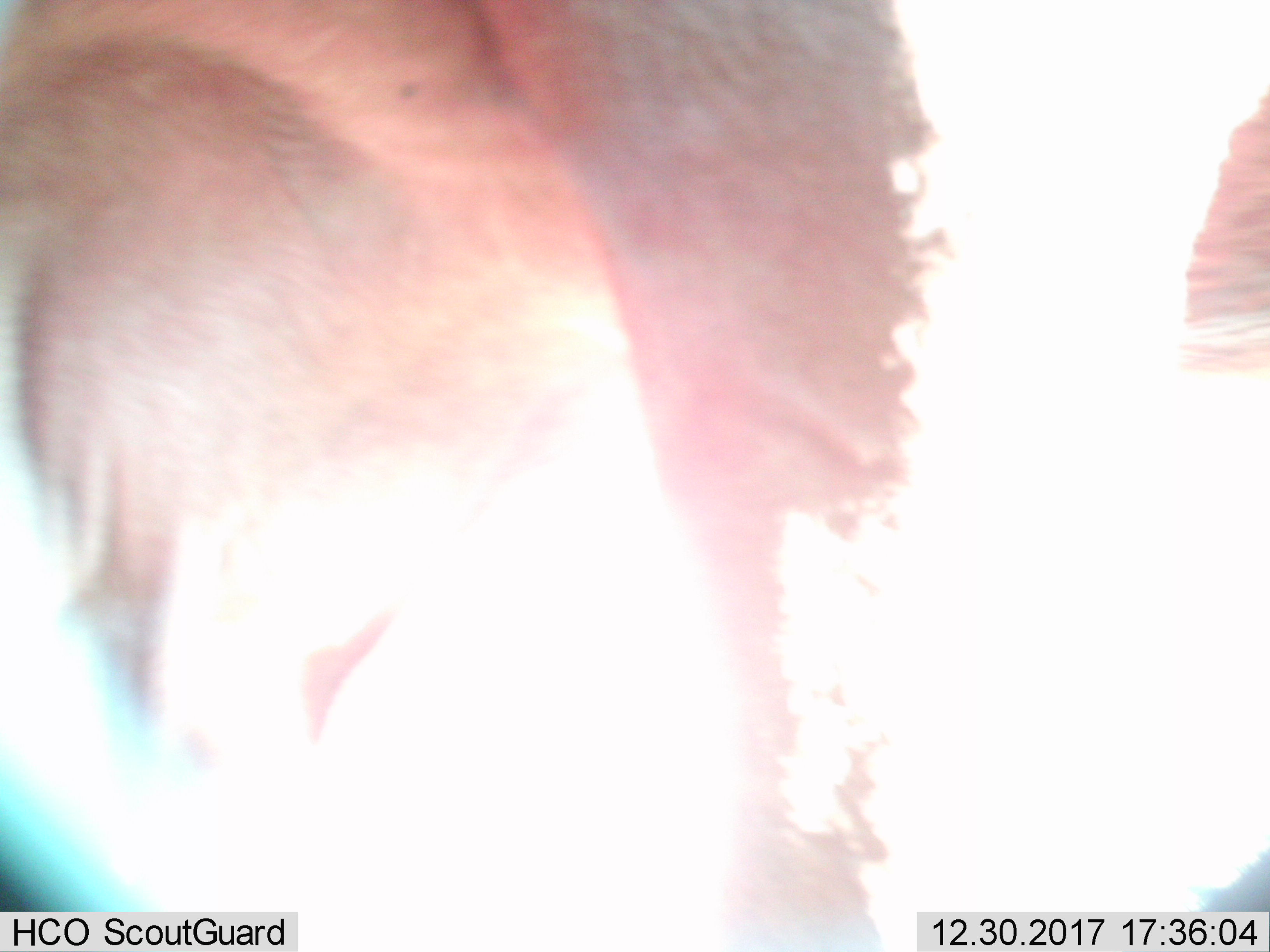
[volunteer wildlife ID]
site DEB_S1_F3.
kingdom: Animalia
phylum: Chordata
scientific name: Vertebrata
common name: domestic animal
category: domesticanimal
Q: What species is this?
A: Domesticanimal (domestic animal) (Vertebrata).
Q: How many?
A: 1.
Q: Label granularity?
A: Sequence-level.